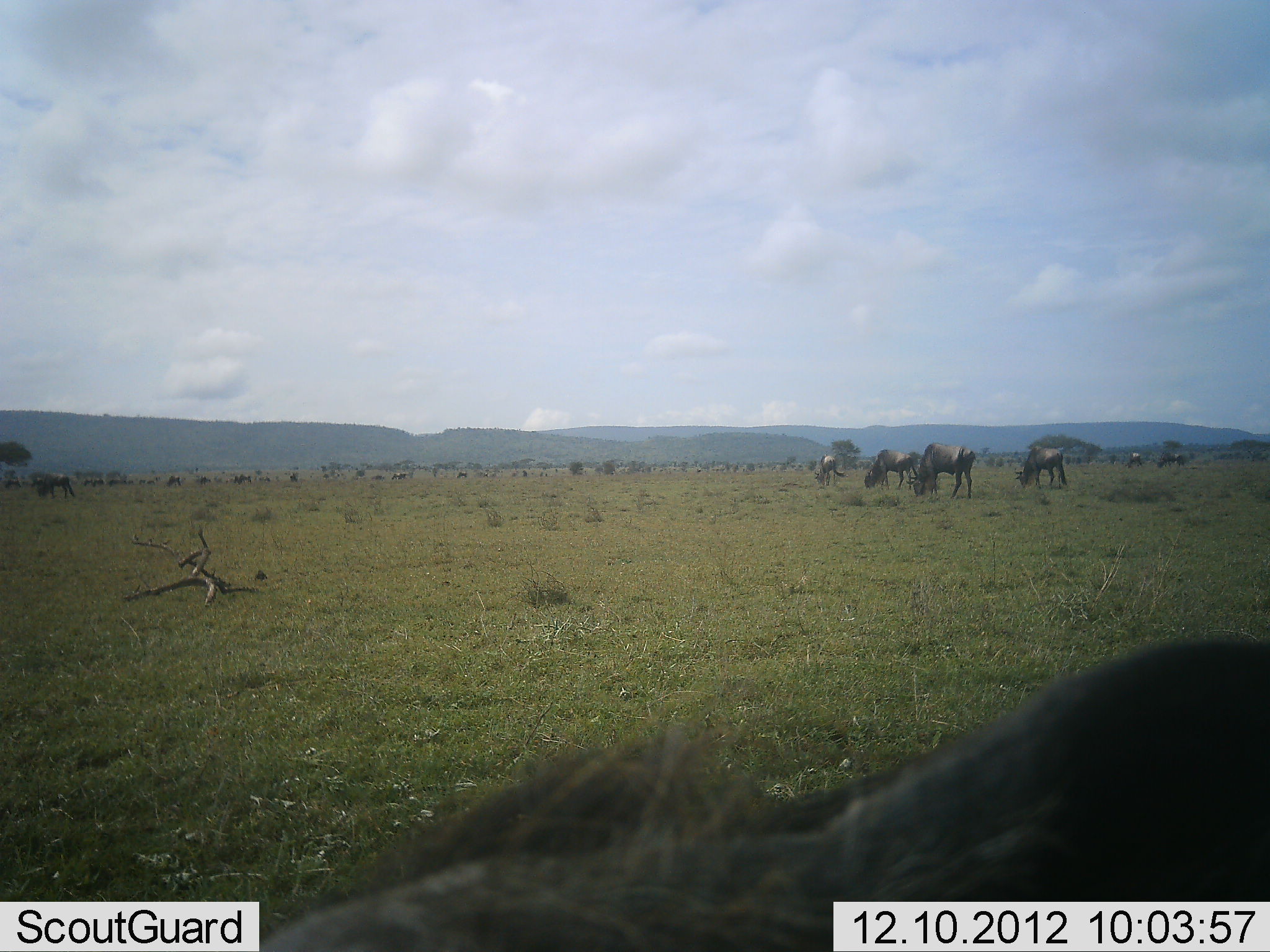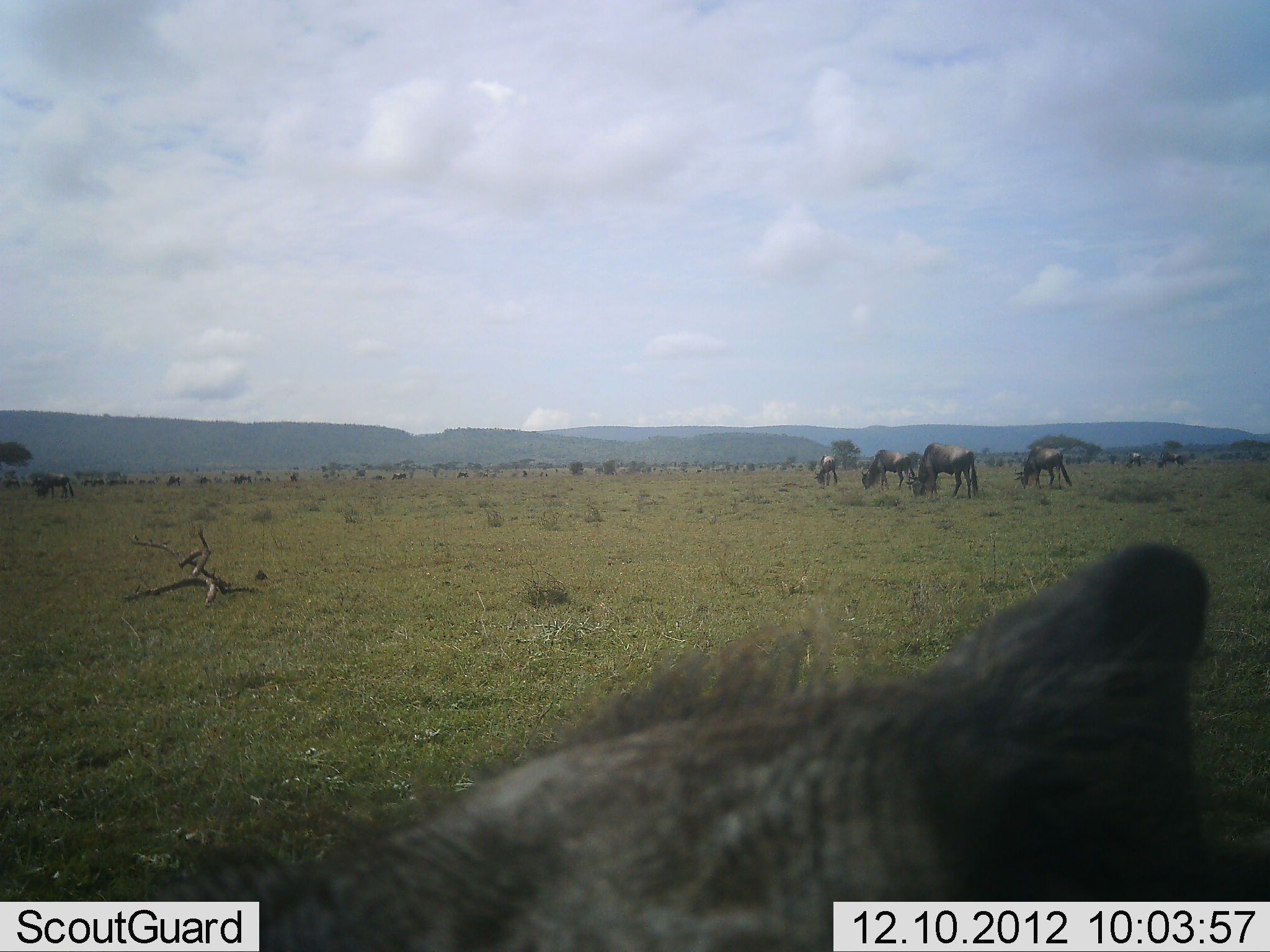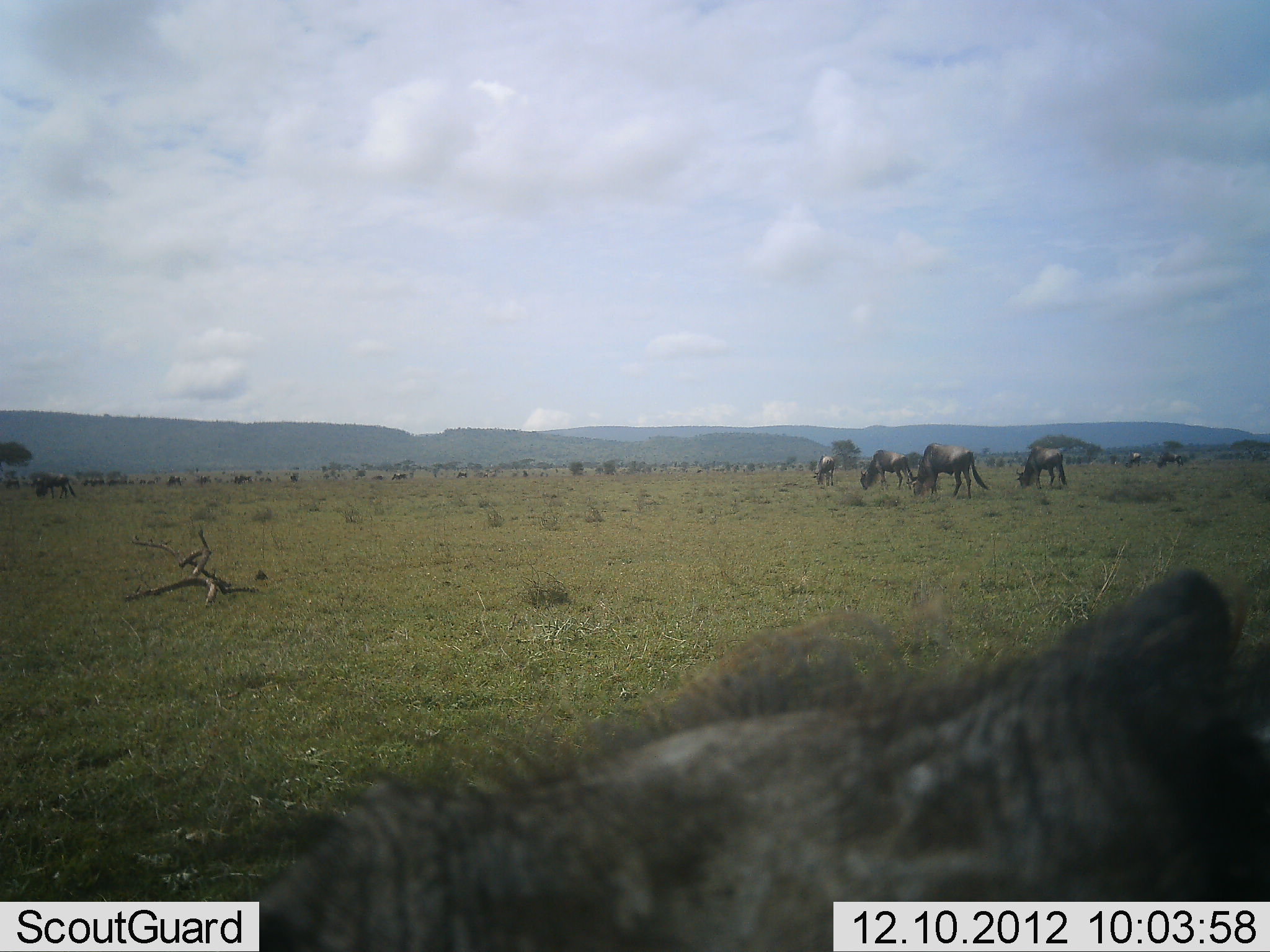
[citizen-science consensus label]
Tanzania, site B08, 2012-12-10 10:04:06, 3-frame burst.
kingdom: Animalia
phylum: Chordata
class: Mammalia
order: Artiodactyla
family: Bovidae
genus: Connochaetes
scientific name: Connochaetes taurinus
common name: blue wildebeest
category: wildebeest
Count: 10.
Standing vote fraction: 38%.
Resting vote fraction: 15%.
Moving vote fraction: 13%.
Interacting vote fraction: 0%.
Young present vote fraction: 0%.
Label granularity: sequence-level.